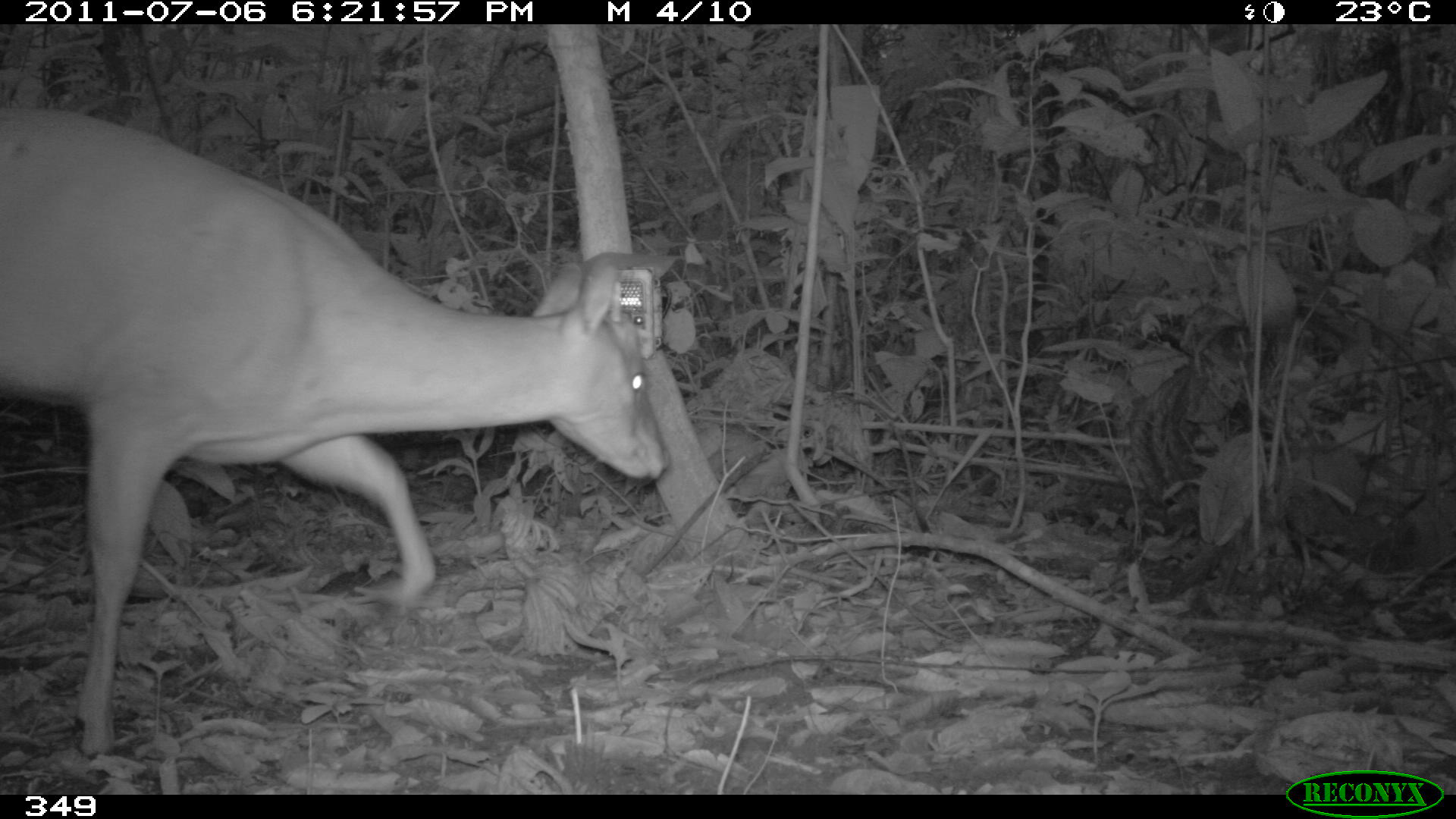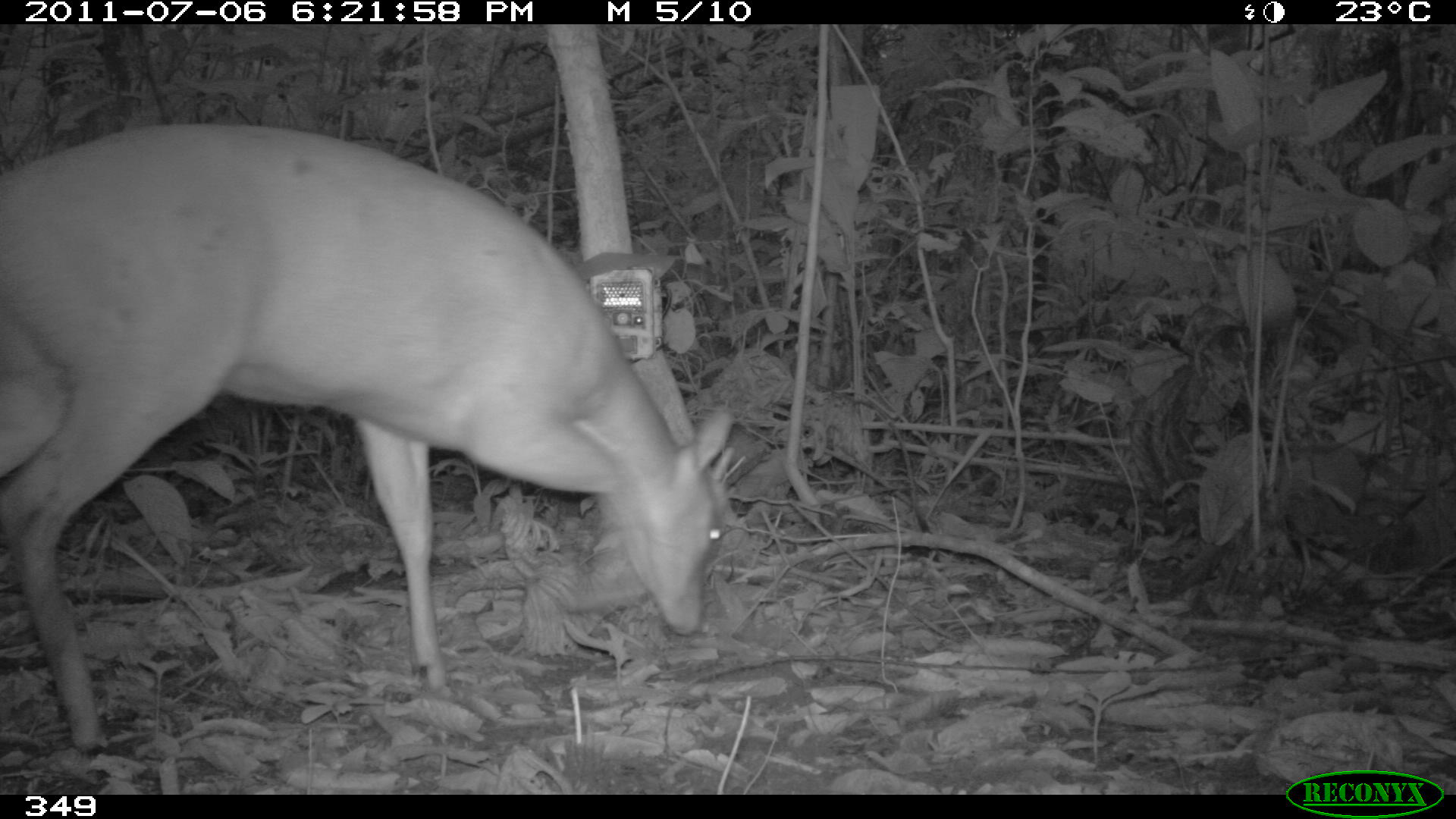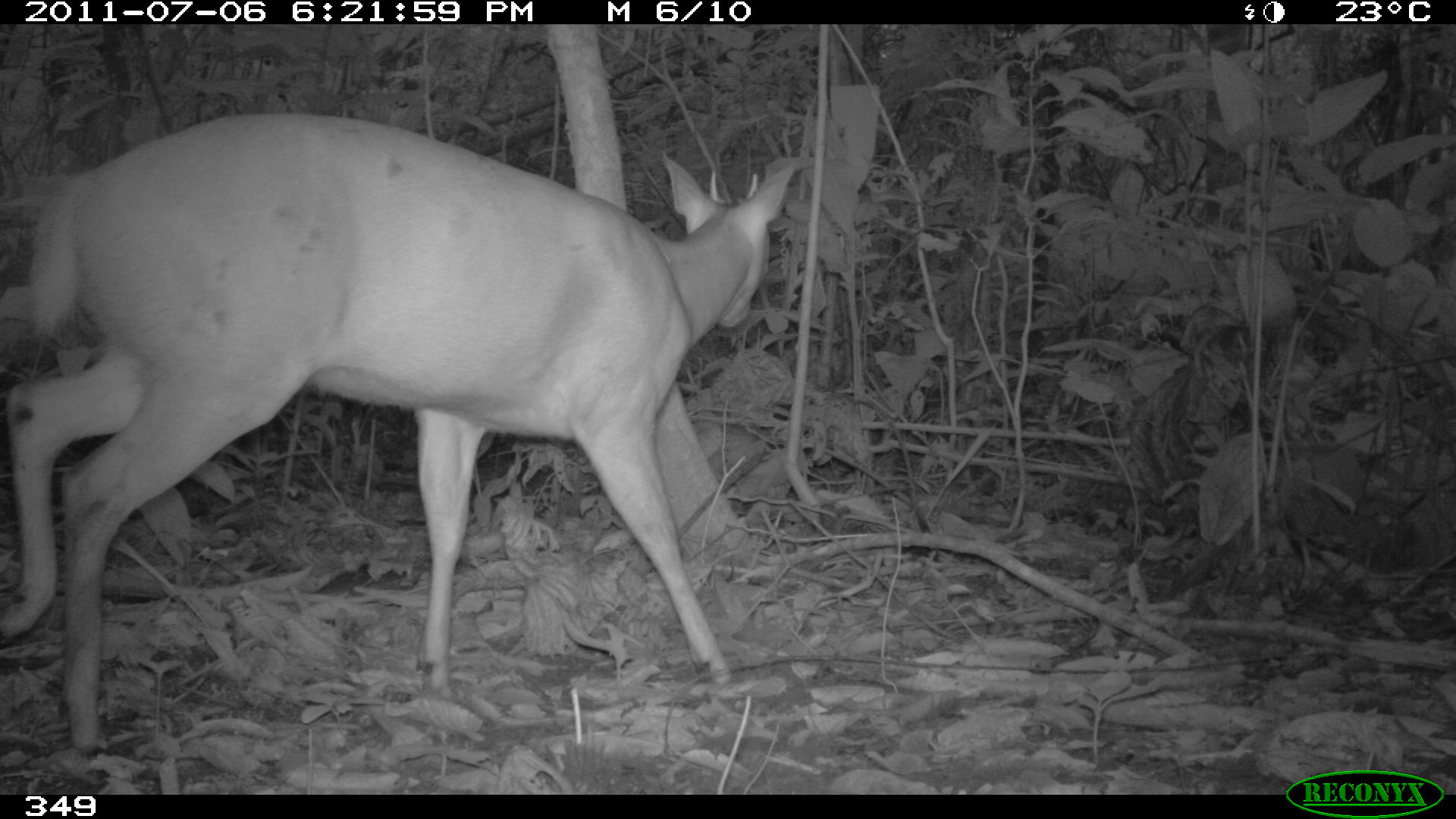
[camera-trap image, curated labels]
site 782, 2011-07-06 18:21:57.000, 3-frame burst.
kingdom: Animalia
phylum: Chordata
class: Mammalia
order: Artiodactyla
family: Cervidae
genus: Mazama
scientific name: Mazama americana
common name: red brocket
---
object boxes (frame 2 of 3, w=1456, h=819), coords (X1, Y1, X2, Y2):
mazama americana: (0, 117, 736, 751)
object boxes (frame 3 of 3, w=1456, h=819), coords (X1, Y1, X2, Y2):
mazama americana: (0, 107, 796, 751)